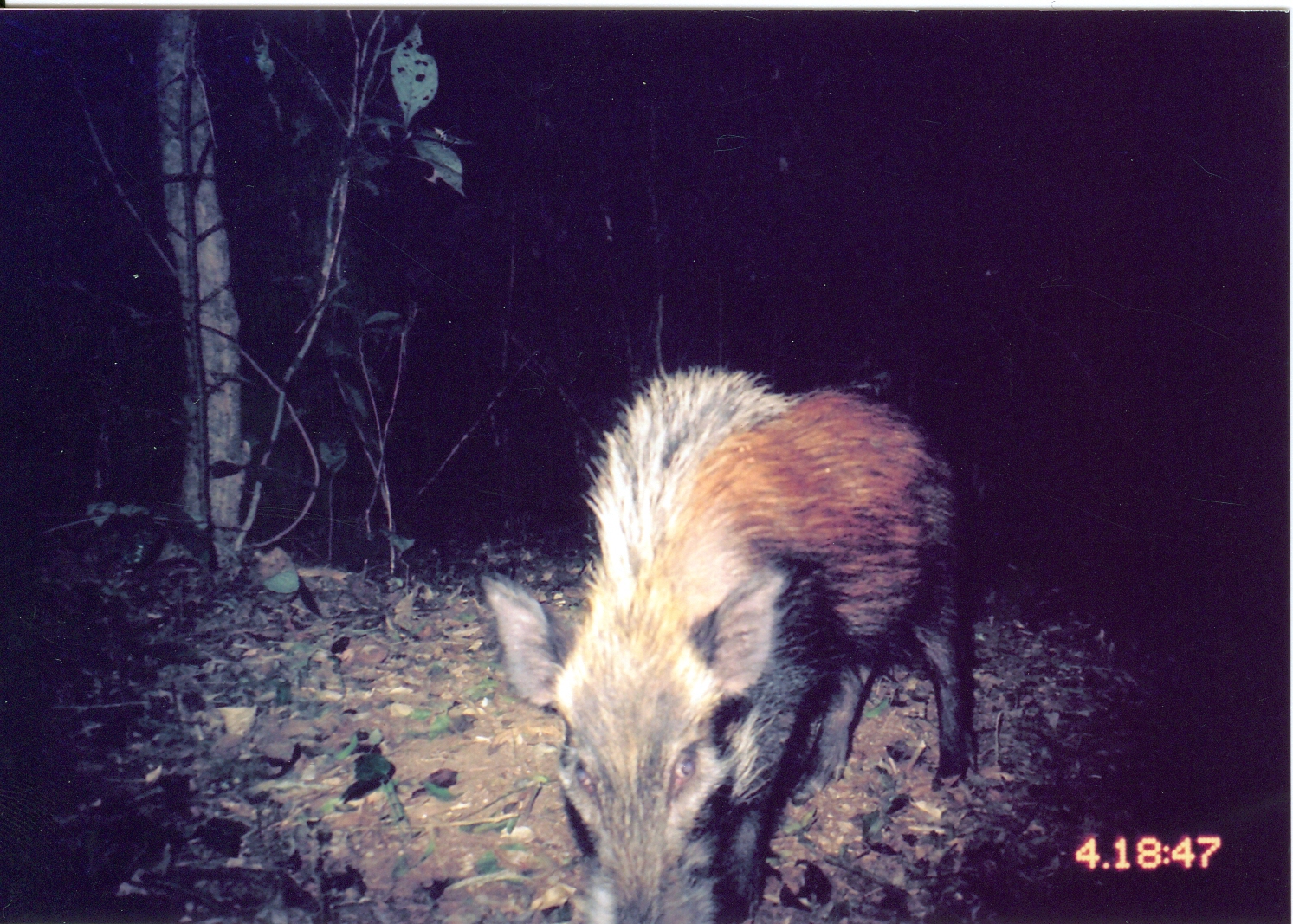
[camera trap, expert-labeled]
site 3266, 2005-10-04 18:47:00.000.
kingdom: Animalia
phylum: Chordata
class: Mammalia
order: Artiodactyla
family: Suidae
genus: Potamochoerus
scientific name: Potamochoerus larvatus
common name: bushpig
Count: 1.